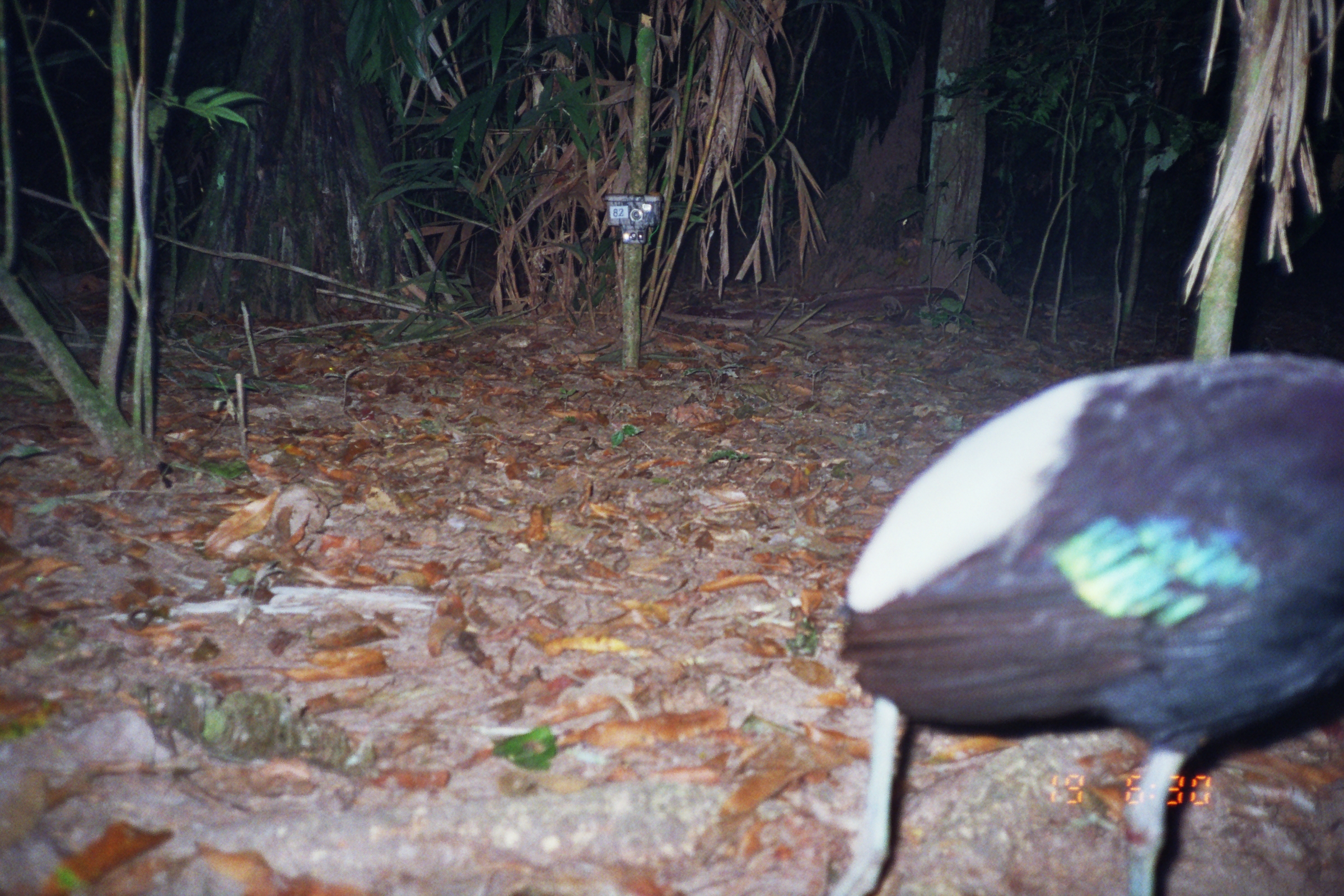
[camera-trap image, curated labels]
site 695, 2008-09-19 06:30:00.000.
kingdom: Animalia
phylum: Chordata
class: Aves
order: Gruiformes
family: Psophiidae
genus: Psophia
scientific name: Psophia leucoptera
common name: pale-winged trumpeter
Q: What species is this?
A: Psophia leucoptera (pale-winged trumpeter).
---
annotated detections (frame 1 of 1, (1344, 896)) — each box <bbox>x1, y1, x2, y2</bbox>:
psophia leucoptera: <bbox>825, 352, 1344, 894</bbox>